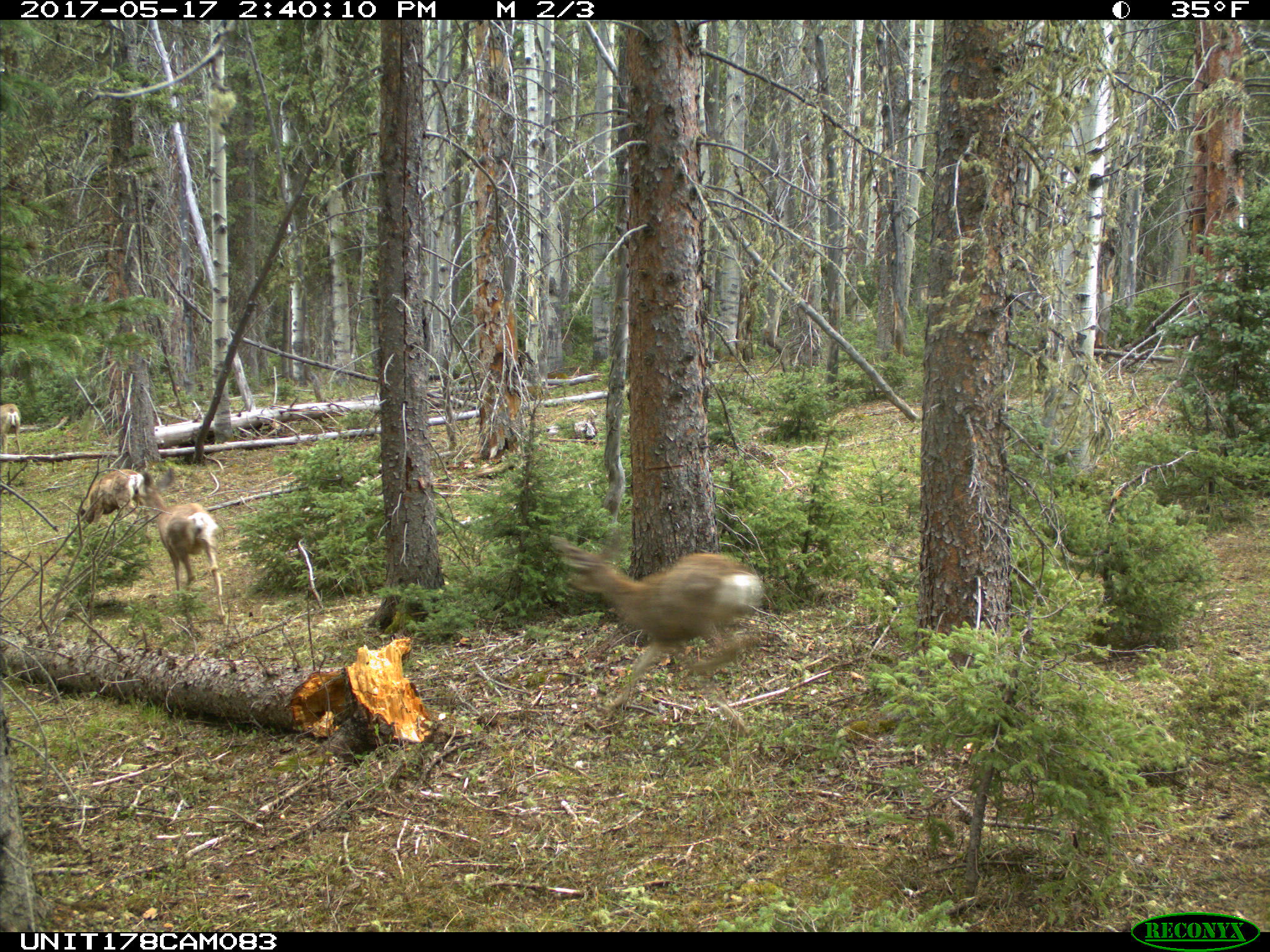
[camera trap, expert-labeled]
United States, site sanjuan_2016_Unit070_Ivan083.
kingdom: Animalia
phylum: Chordata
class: Mammalia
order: Artiodactyla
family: Cervidae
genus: Odocoileus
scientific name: Odocoileus hemionus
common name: mule deer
Odocoileus hemionus (mule deer).